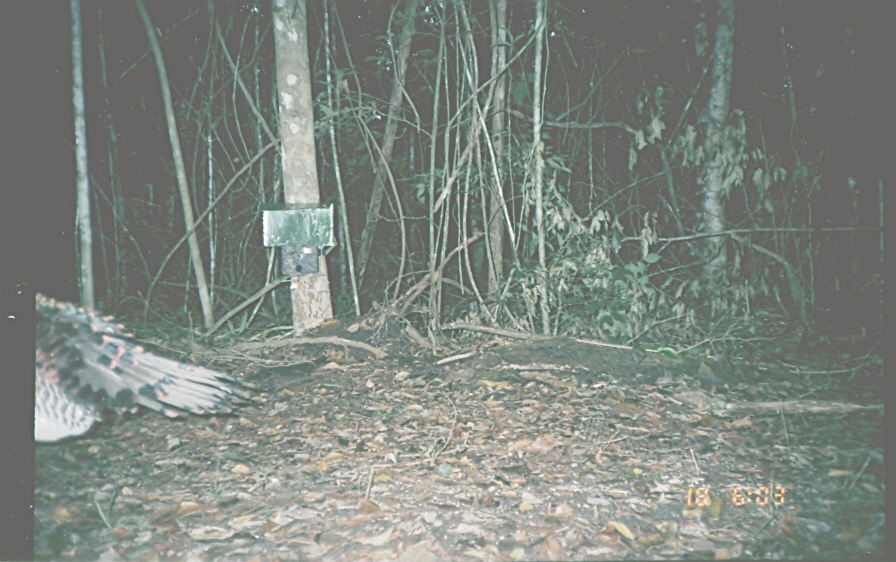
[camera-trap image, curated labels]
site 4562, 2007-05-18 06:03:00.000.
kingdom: Animalia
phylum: Chordata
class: Aves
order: Galliformes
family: Phasianidae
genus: Meleagris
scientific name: Meleagris ocellata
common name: ocellated turkey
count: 1